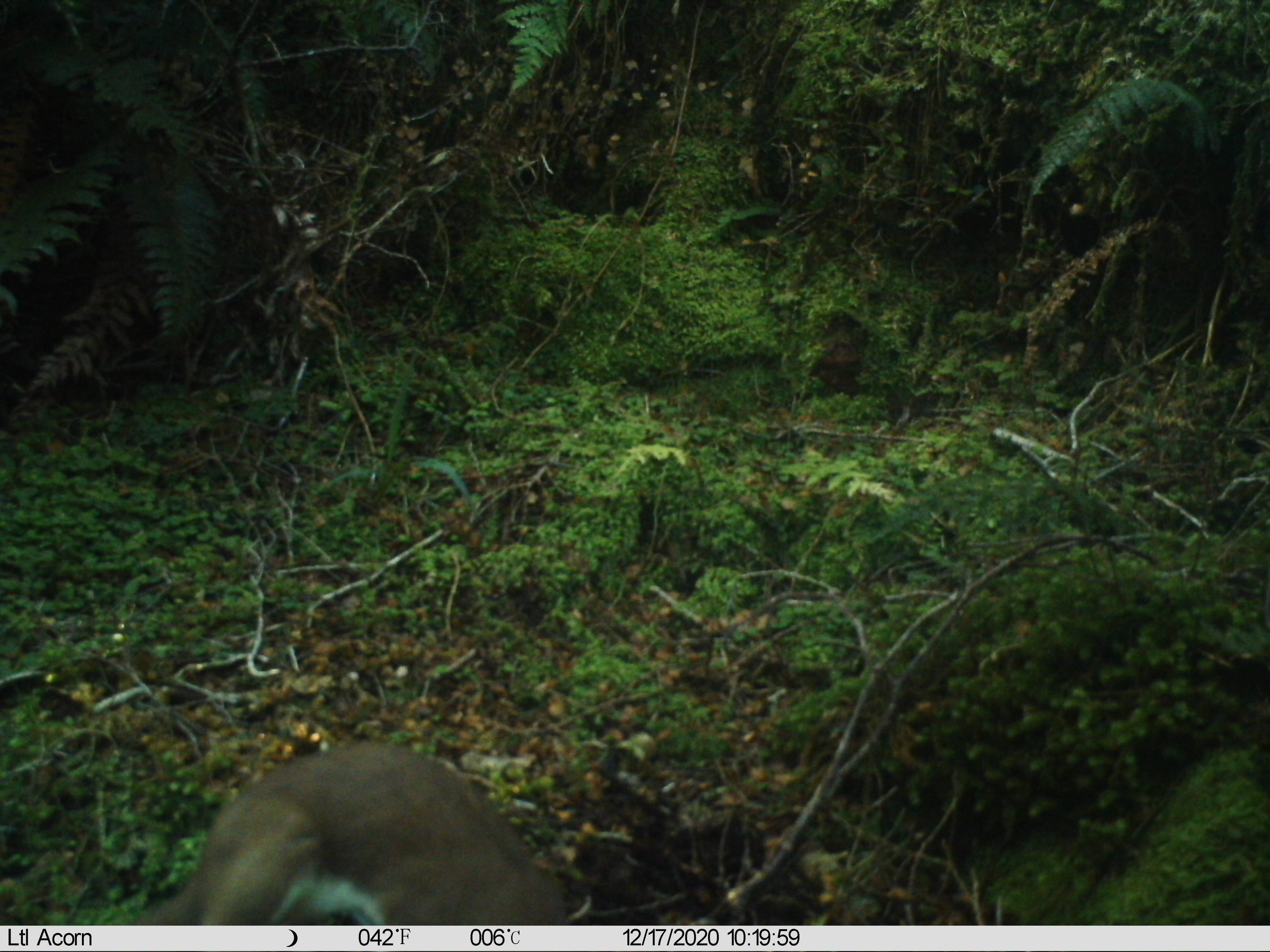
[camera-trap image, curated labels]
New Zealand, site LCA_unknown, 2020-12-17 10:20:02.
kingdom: Animalia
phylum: Chordata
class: Mammalia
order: Carnivora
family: Mustelidae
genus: Mustela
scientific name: Mustela erminea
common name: stoat